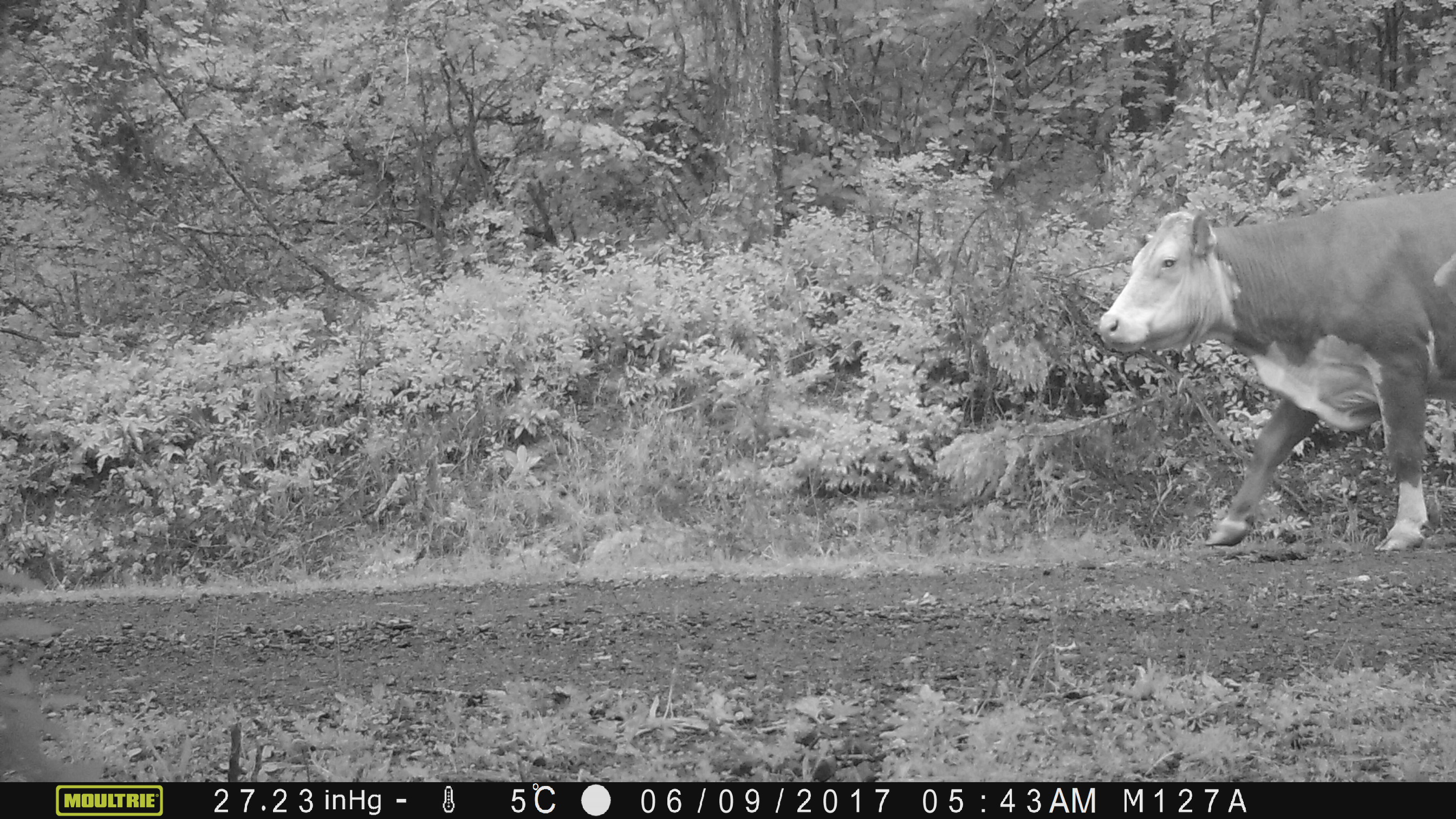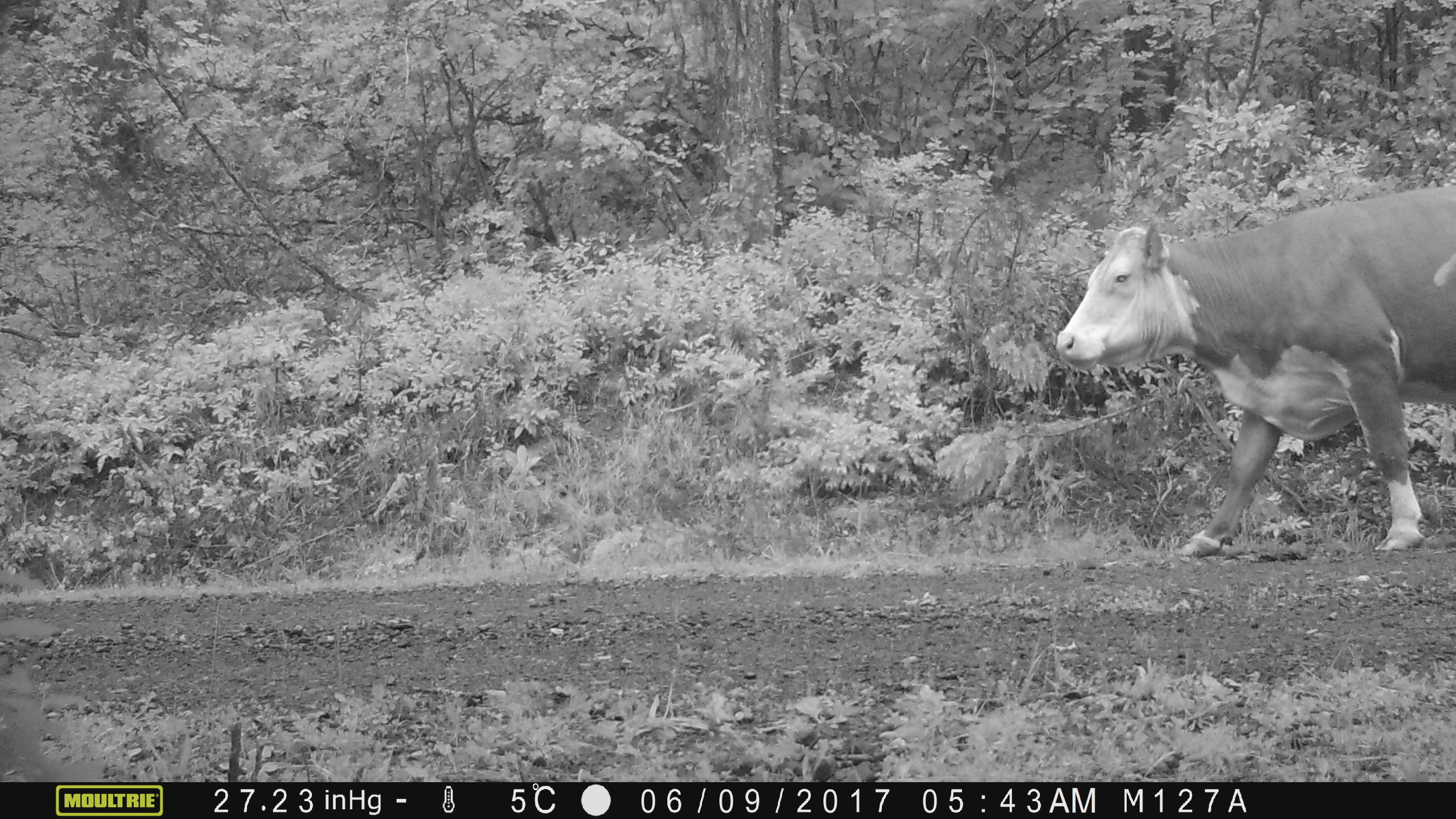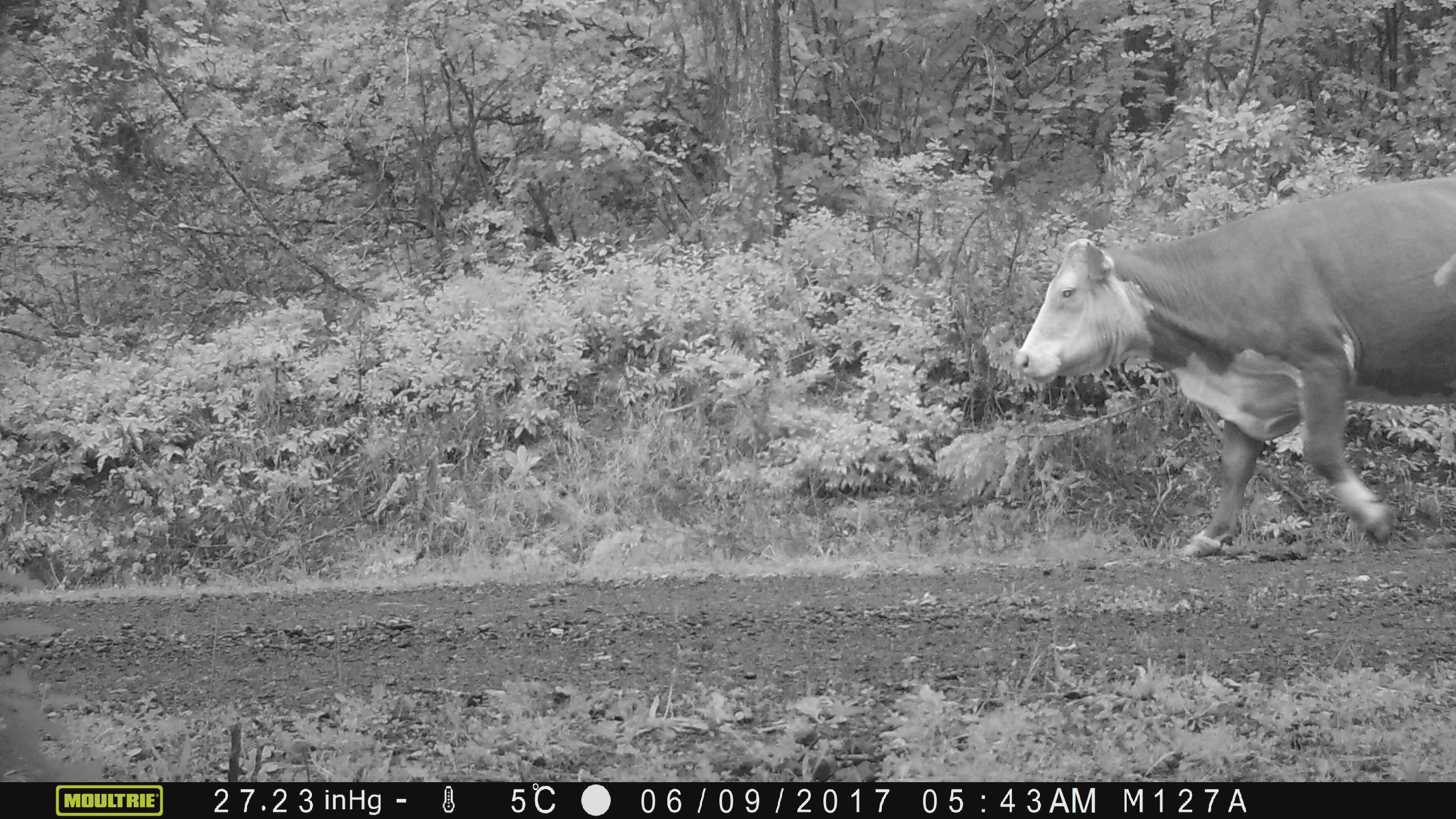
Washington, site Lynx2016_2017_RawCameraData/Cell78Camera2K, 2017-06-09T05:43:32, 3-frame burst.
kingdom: Animalia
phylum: Chordata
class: Mammalia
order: Artiodactyla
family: Bovidae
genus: Bos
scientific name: Bos taurus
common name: domestic cattle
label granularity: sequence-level